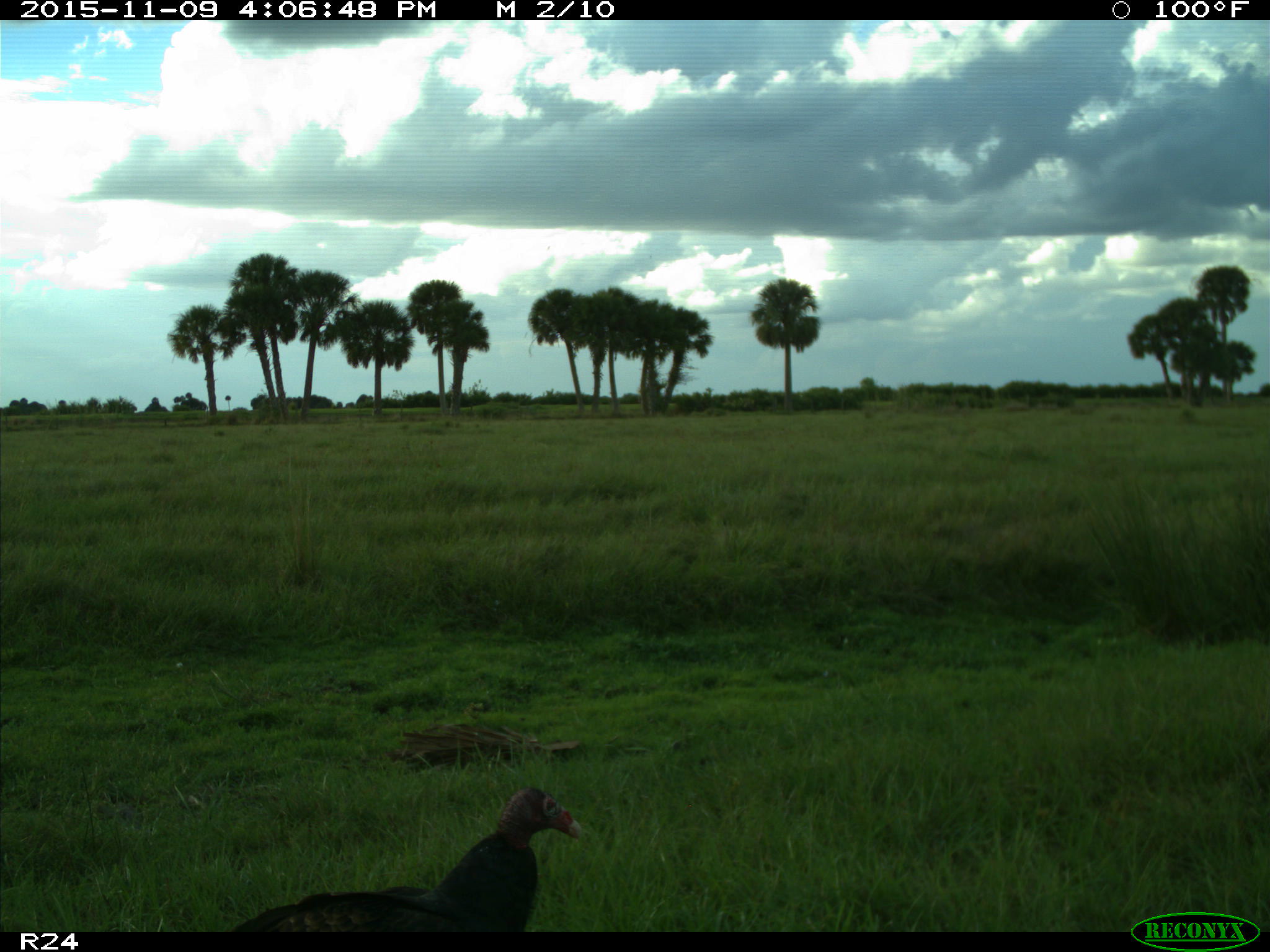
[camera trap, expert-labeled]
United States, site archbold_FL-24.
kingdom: Animalia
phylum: Chordata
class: Aves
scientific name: Aves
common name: birds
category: unidentified bird